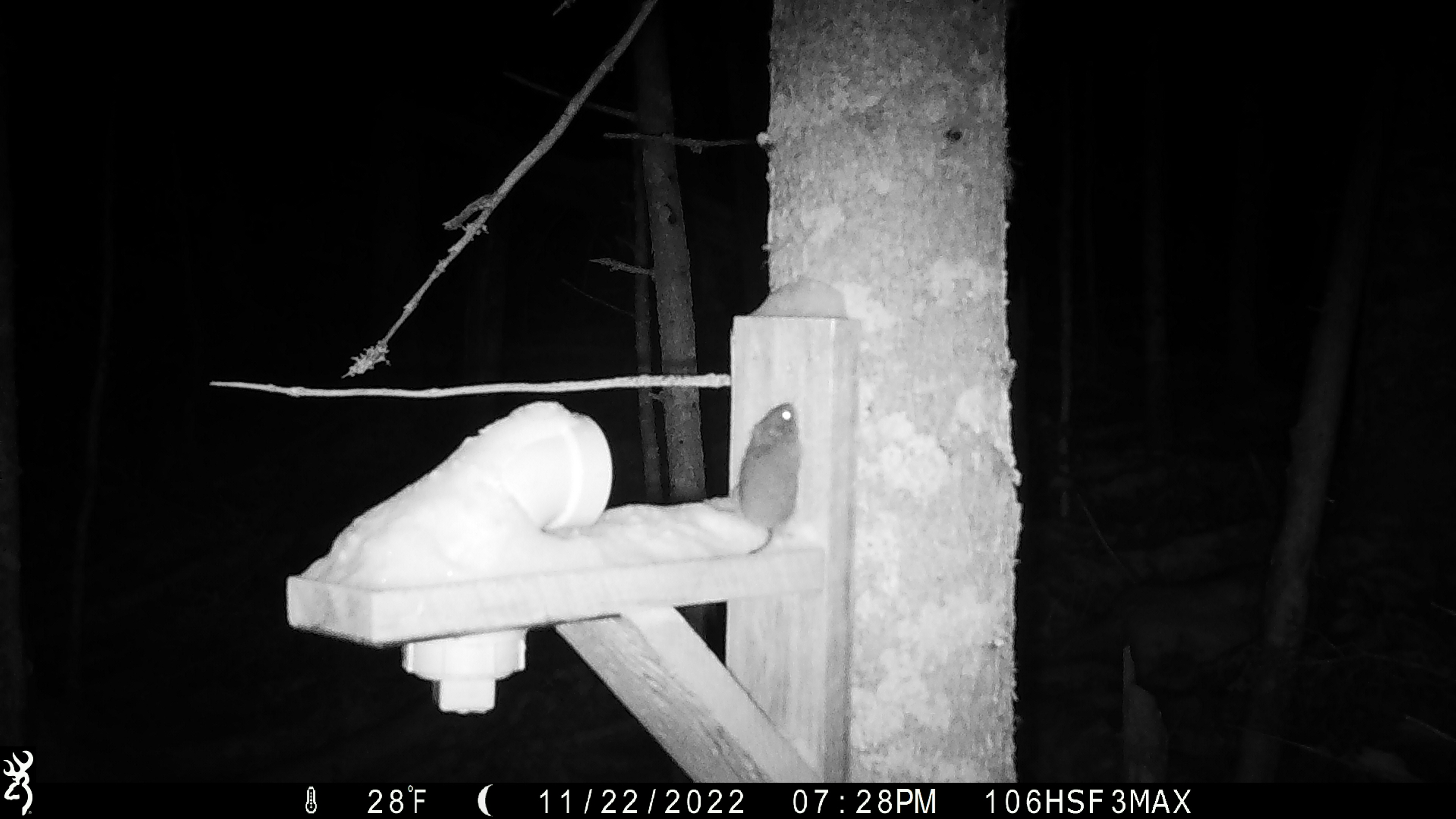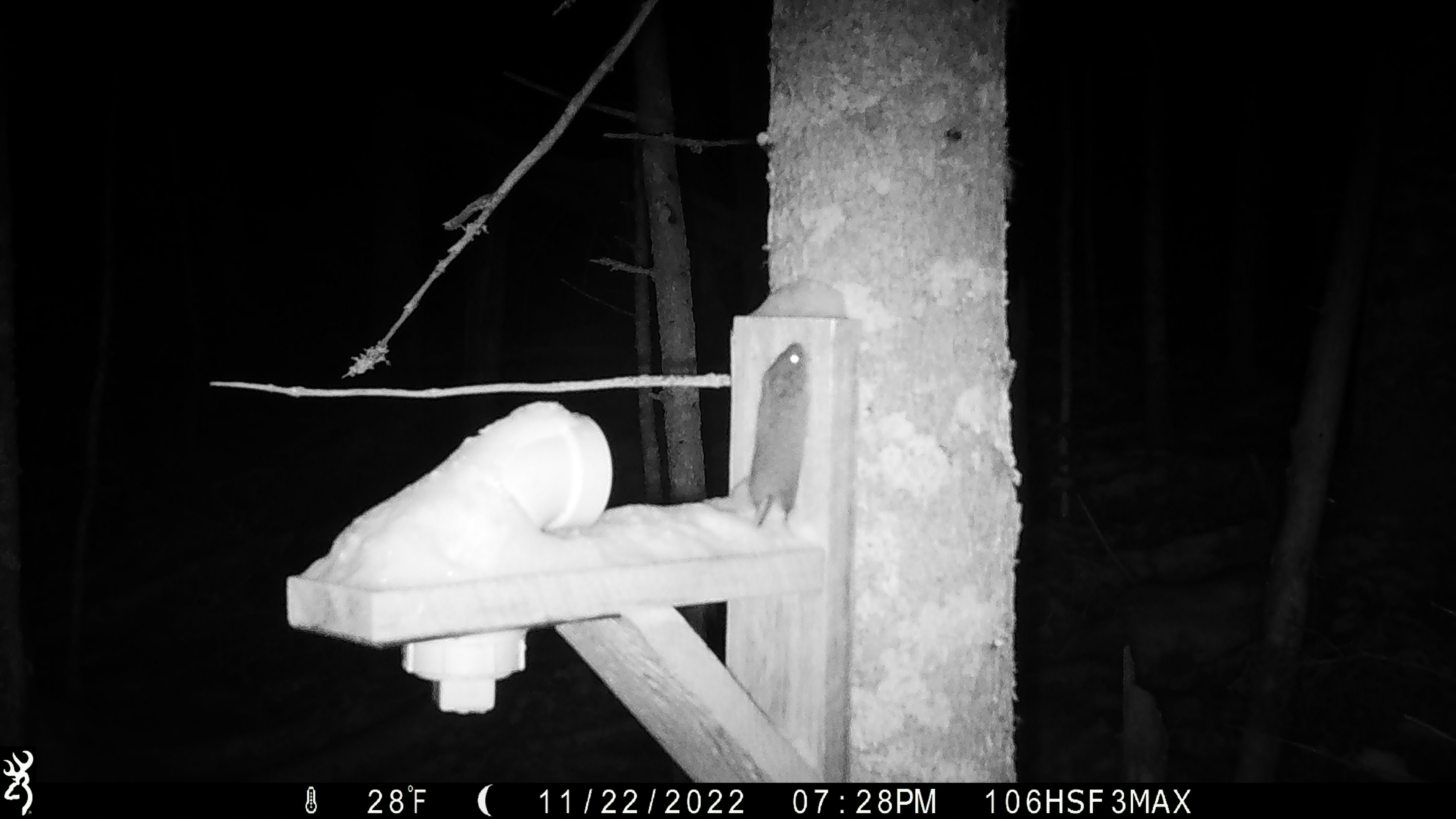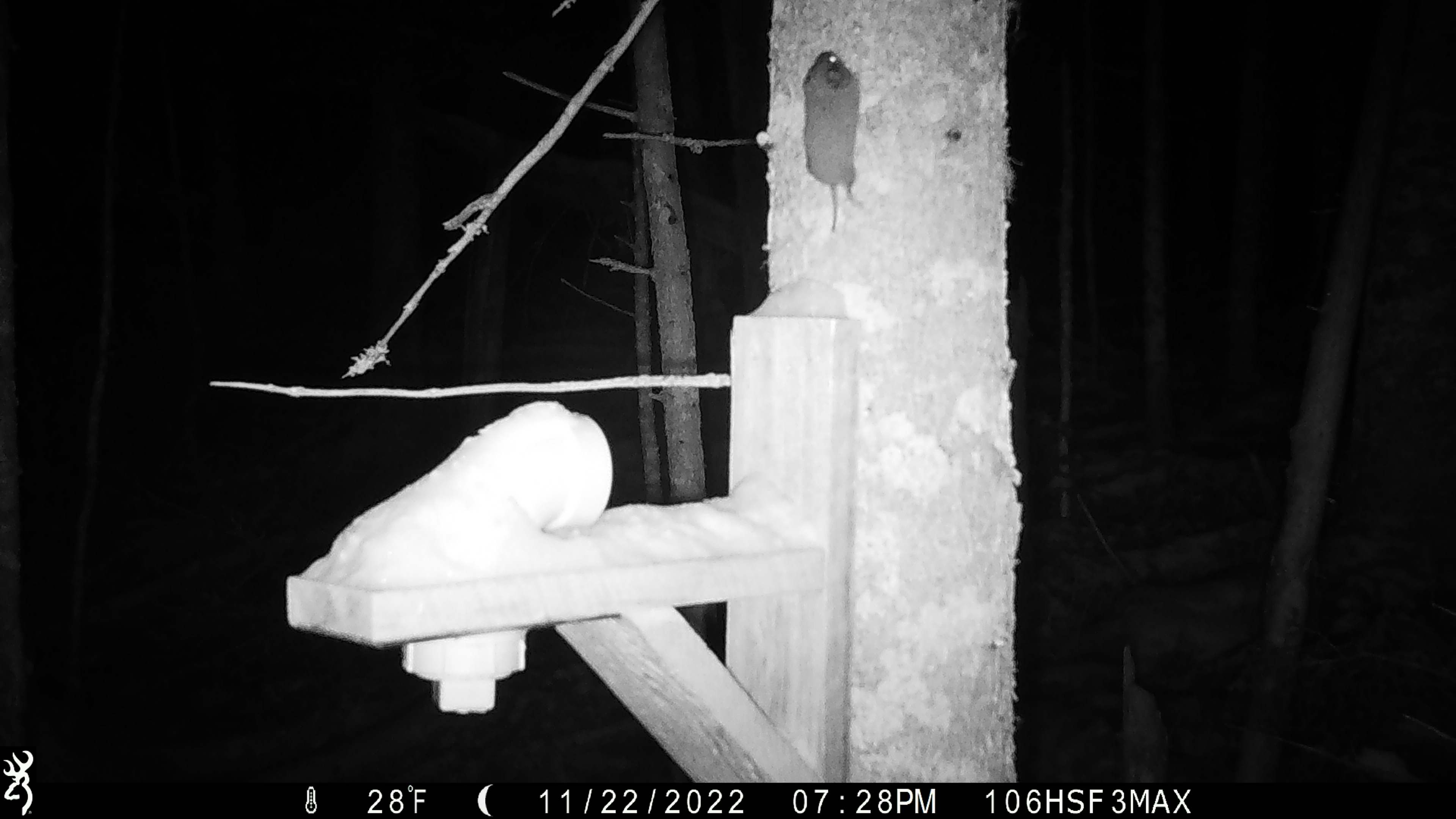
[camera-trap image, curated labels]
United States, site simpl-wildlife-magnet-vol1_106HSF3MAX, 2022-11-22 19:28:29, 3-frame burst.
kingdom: Animalia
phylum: Chordata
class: Mammalia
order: Rodentia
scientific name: Rodentia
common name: mouse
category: mouse sp.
Mouse sp. (mouse) (Rodentia).